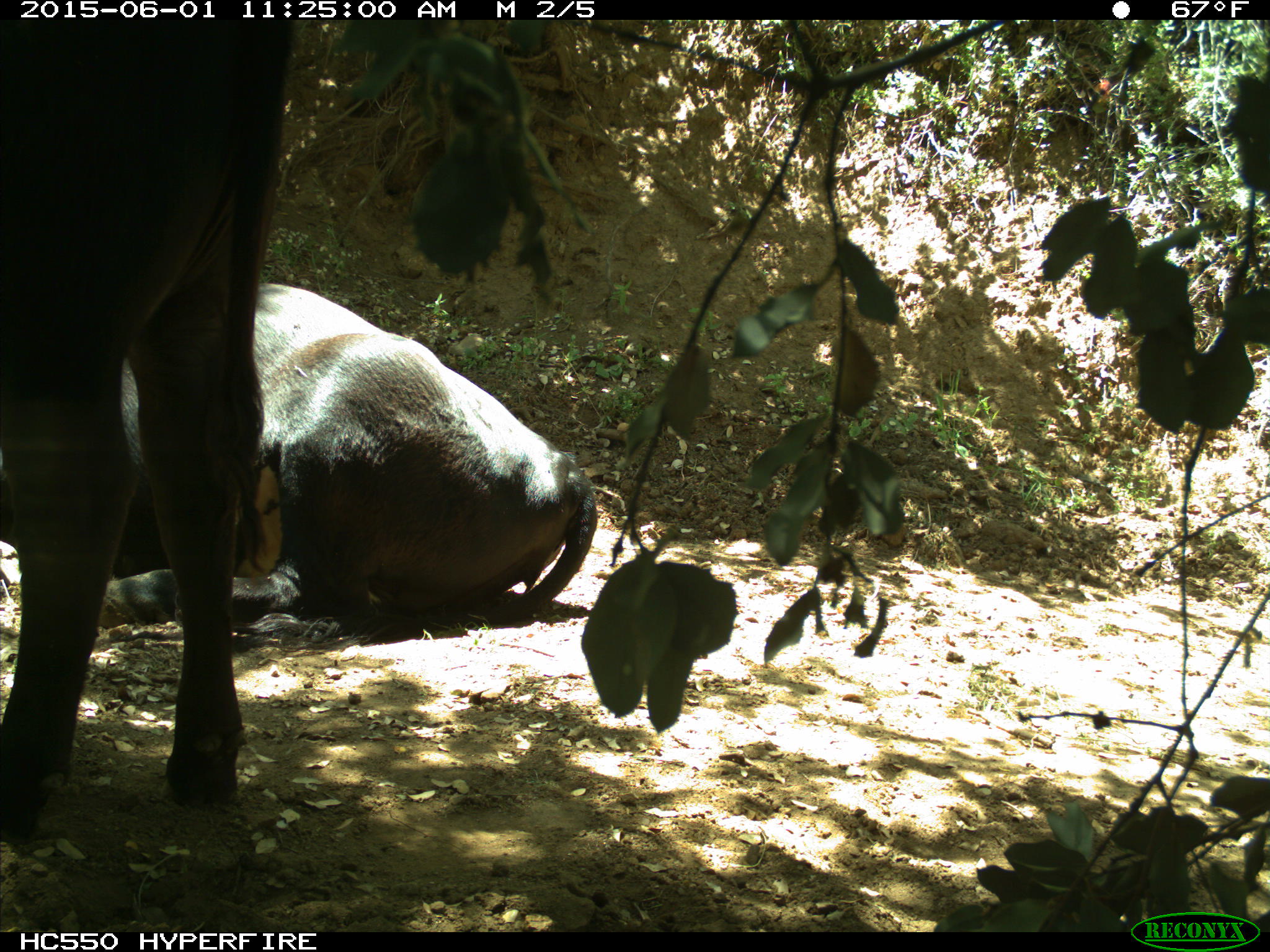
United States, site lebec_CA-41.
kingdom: Animalia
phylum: Chordata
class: Mammalia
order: Artiodactyla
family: Bovidae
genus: Bos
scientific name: Bos taurus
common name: domestic cow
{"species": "Bos taurus (domestic cow)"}